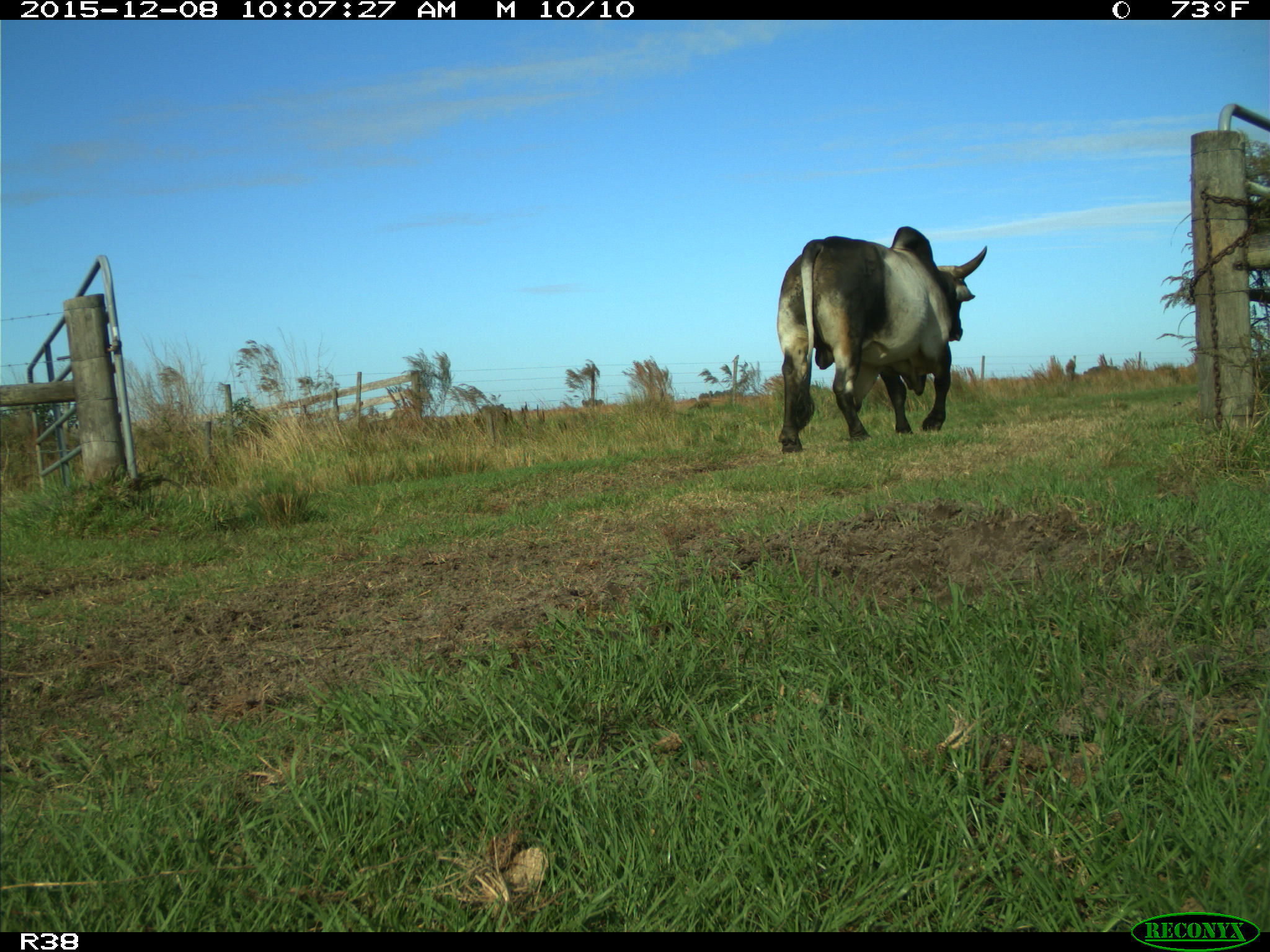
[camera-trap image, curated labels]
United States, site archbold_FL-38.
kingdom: Animalia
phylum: Chordata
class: Mammalia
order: Artiodactyla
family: Bovidae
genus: Bos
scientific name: Bos taurus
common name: domestic cow